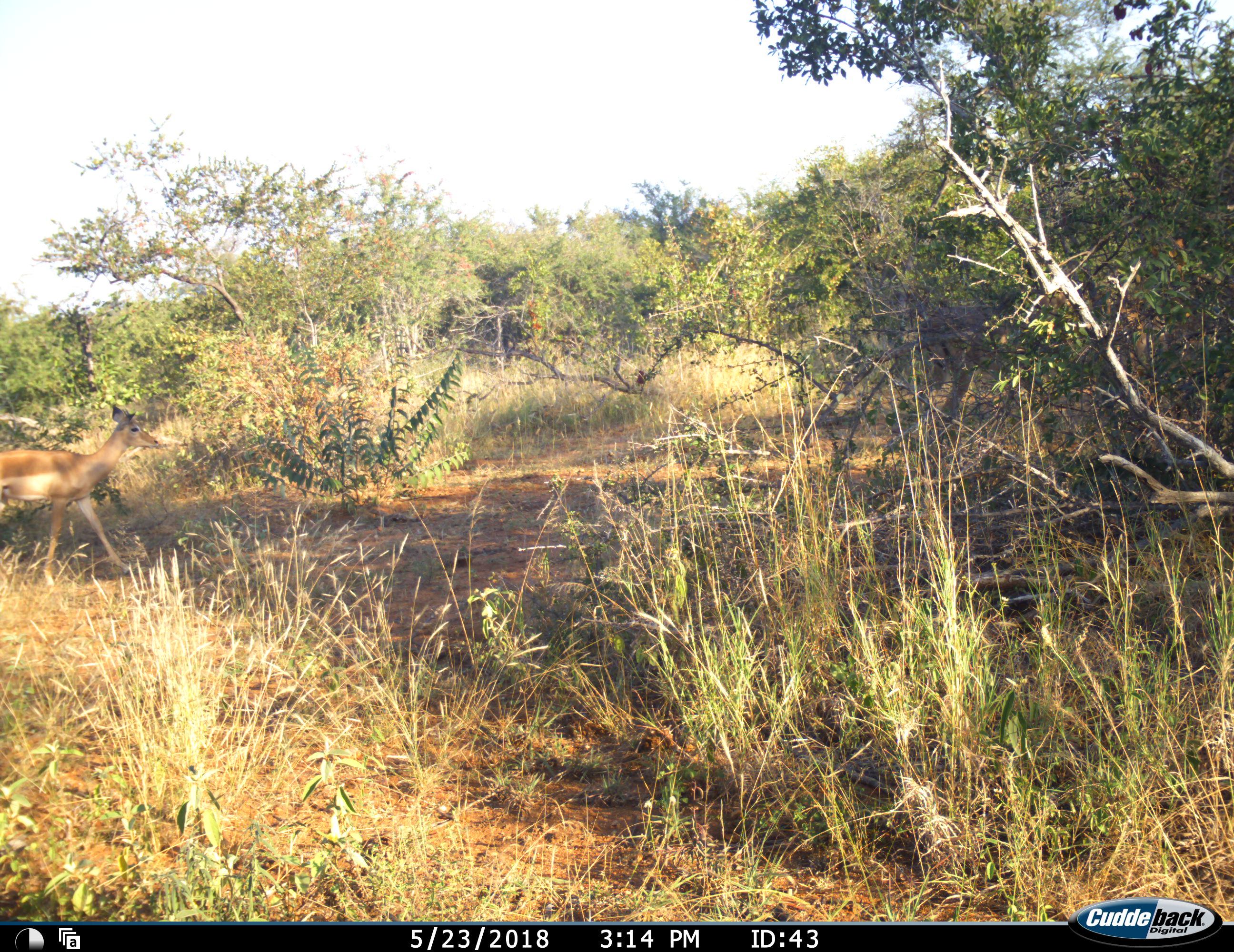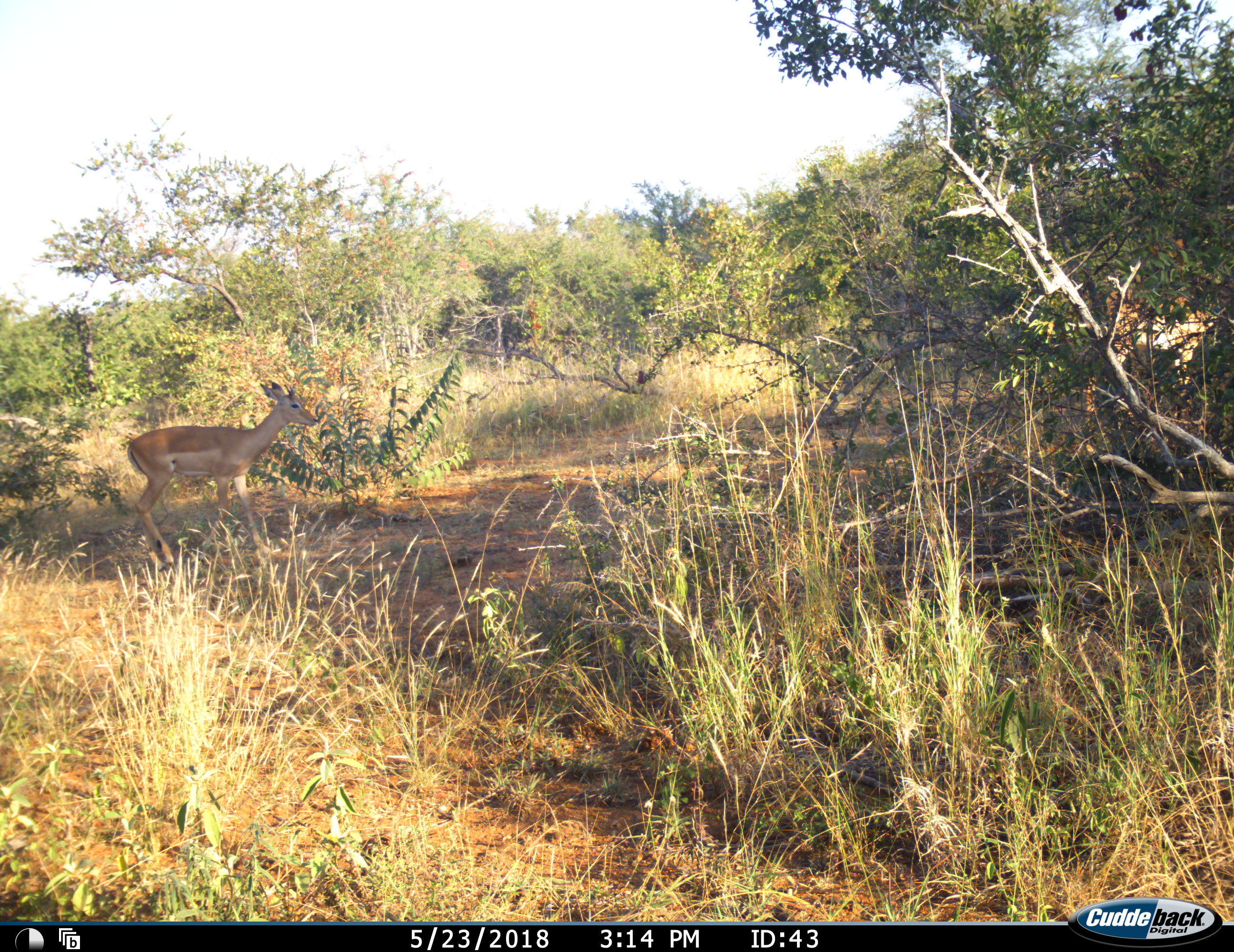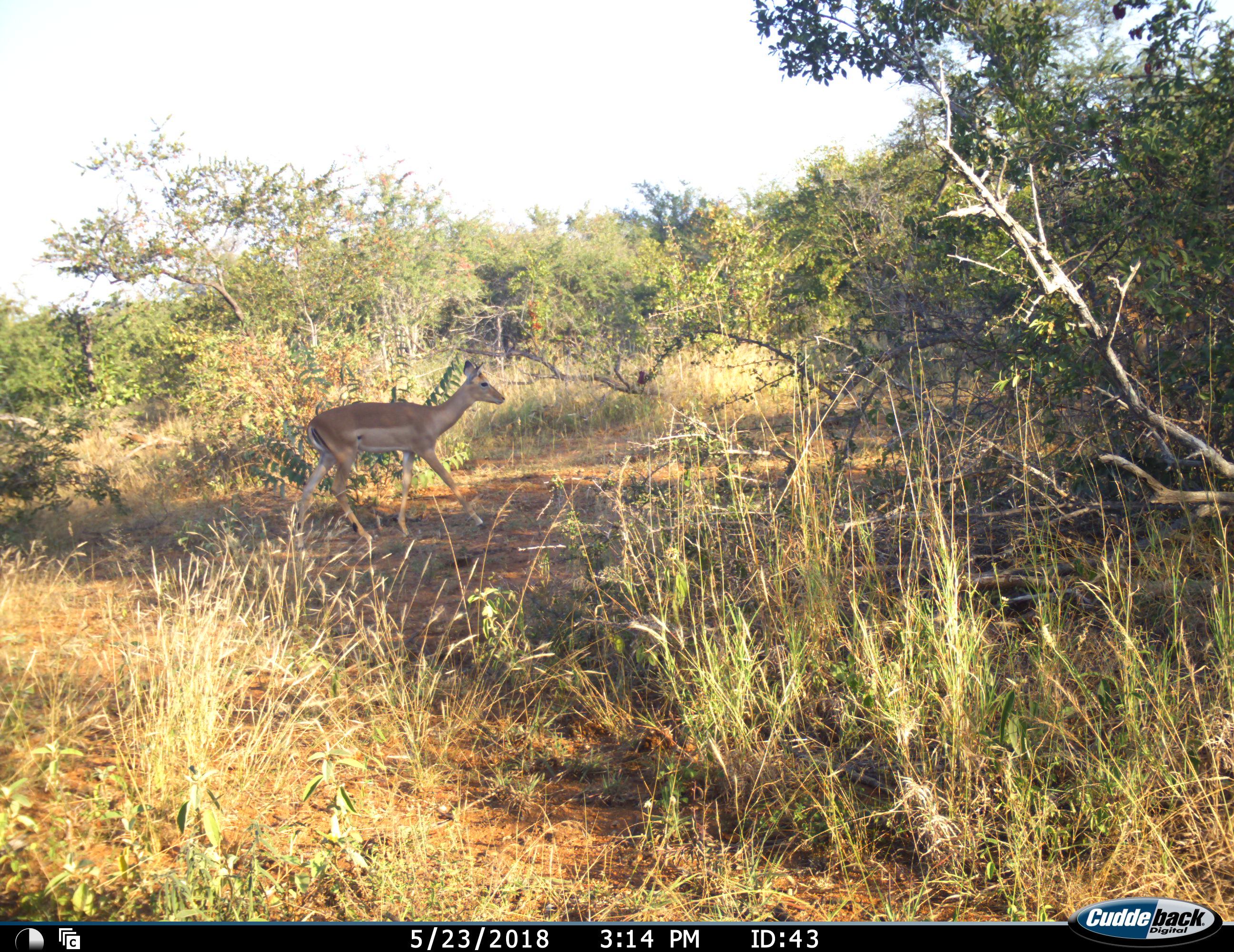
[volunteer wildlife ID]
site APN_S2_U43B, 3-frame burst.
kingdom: Animalia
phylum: Chordata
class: Mammalia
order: Artiodactyla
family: Bovidae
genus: Aepyceros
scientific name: Aepyceros melampus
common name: impala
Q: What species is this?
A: Impala (Aepyceros melampus).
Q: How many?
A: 1.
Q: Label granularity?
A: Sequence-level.